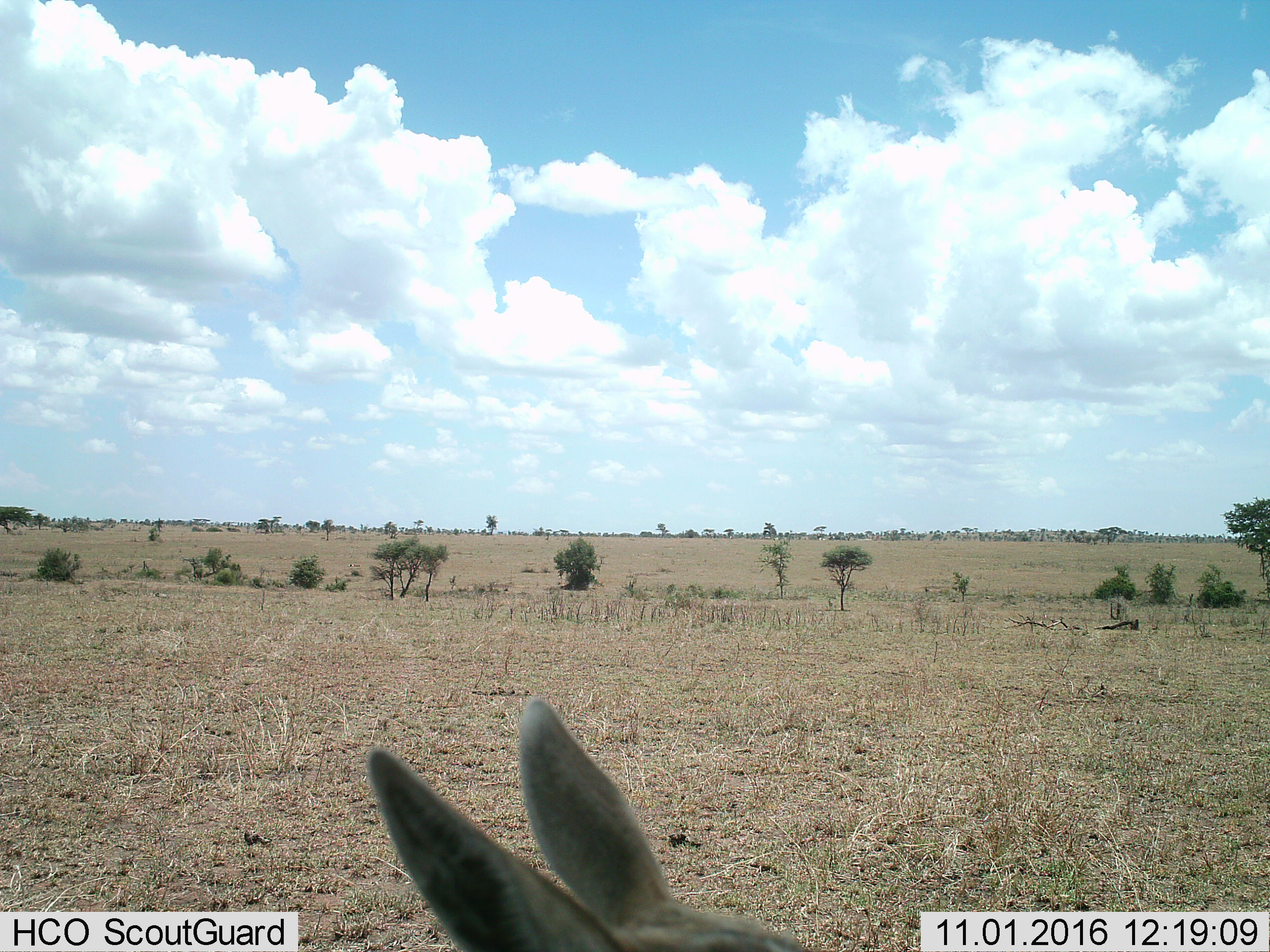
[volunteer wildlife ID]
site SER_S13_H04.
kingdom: Animalia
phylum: Chordata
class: Mammalia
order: Lagomorpha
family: Leporidae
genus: Lepus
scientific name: Lepus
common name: hare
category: hareunknown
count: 1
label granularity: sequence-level